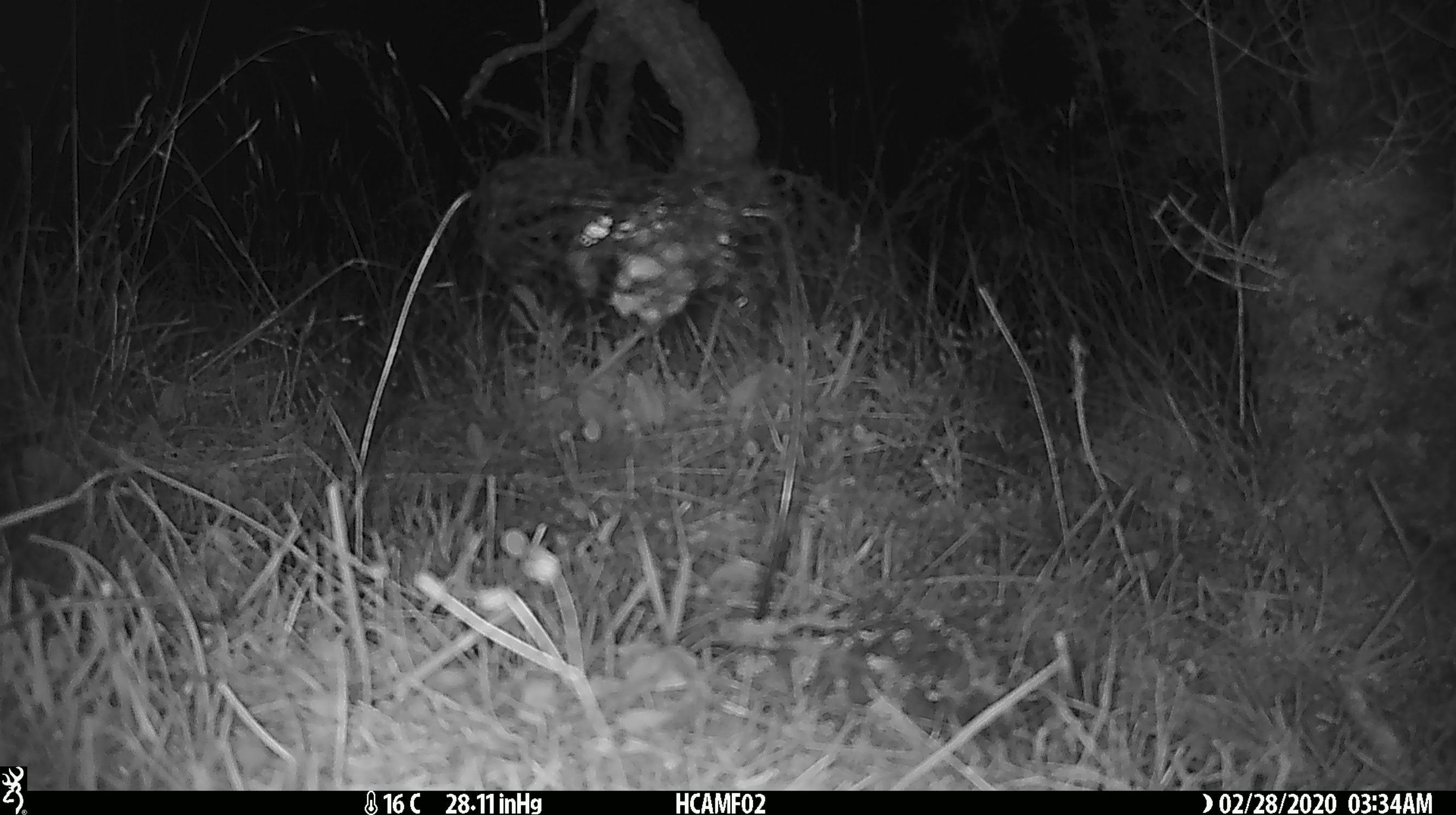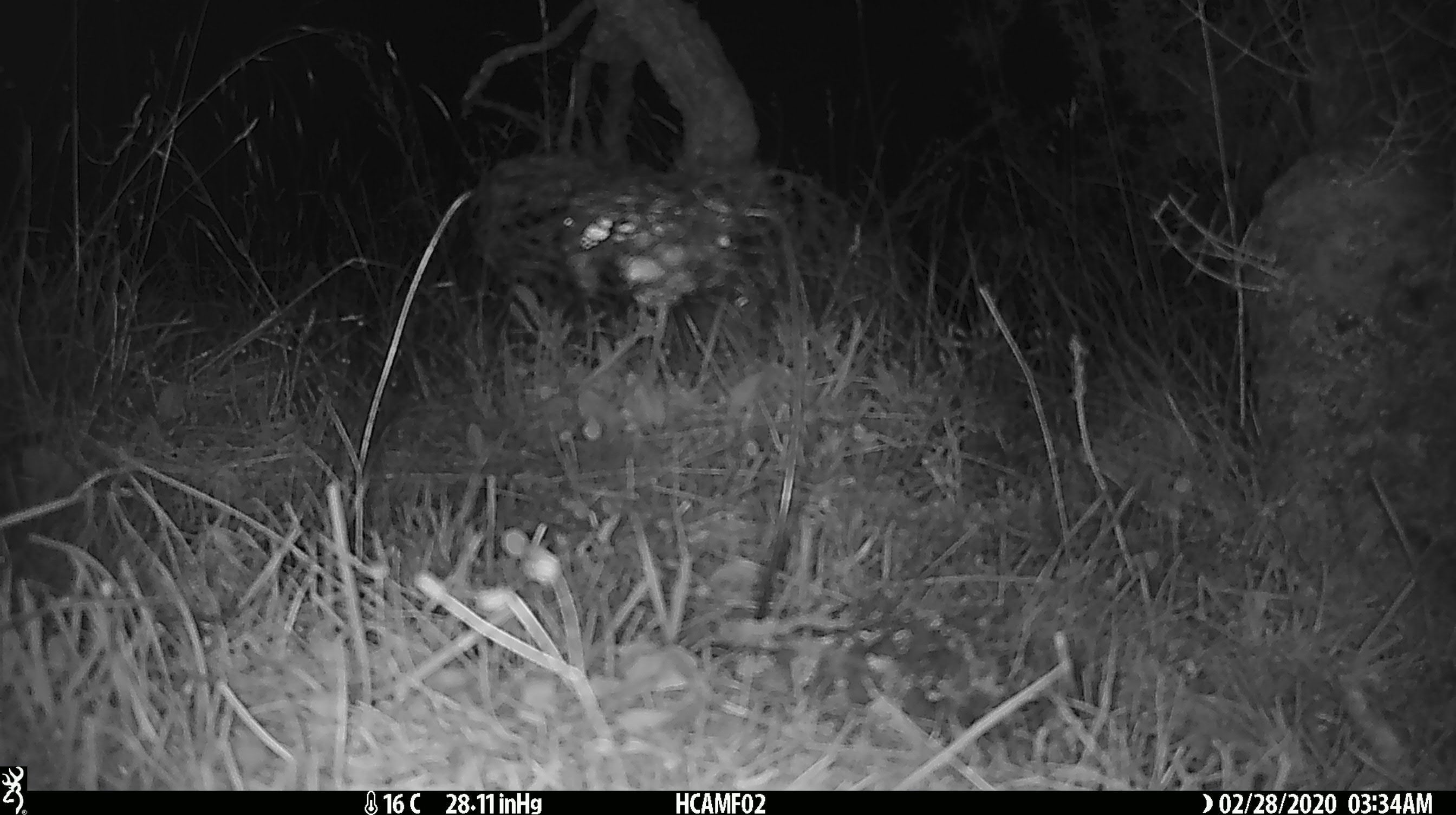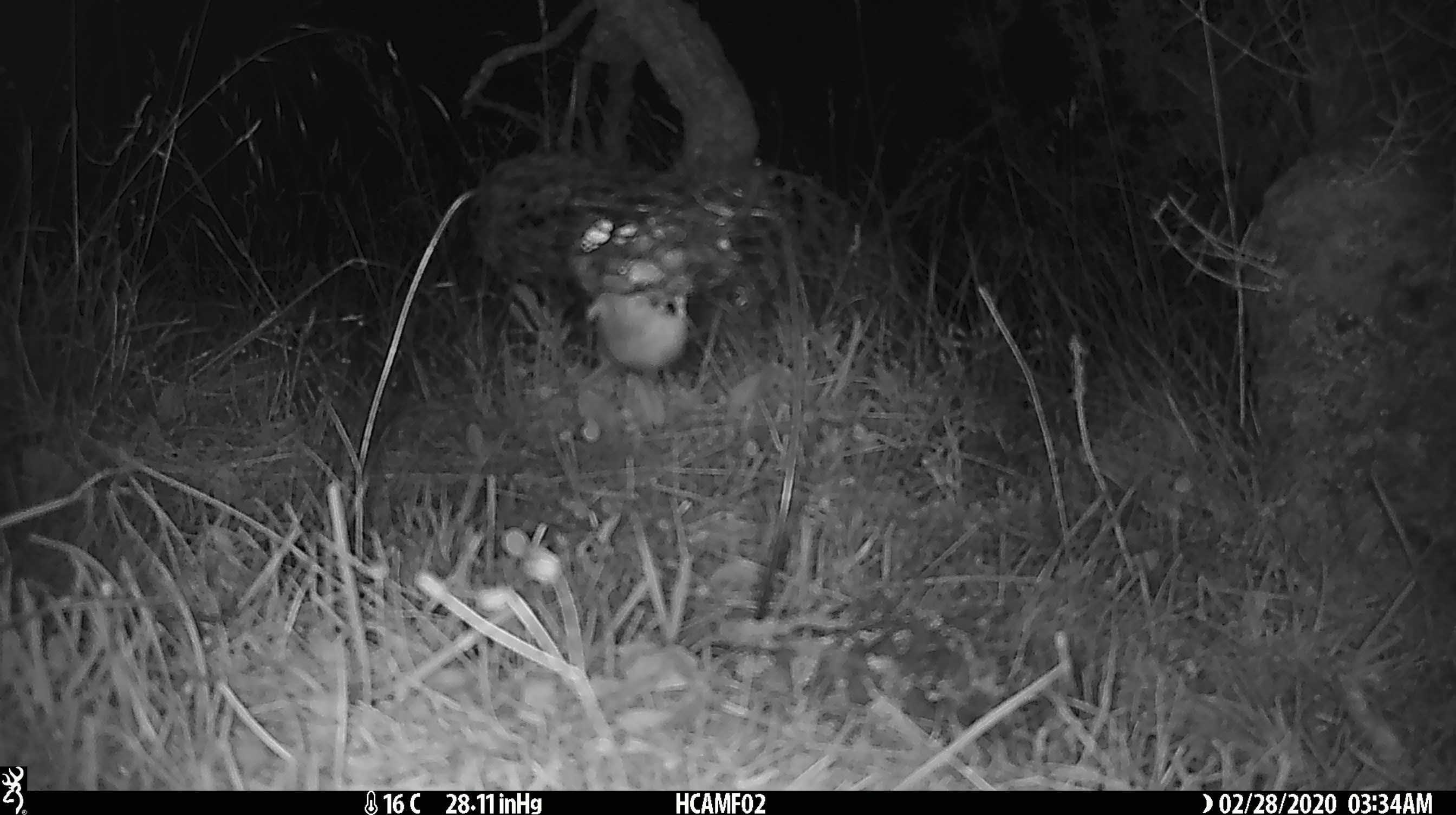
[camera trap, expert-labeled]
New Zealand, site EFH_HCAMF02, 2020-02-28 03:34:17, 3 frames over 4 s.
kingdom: Animalia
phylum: Chordata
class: Mammalia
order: Rodentia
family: Muridae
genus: Mus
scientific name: Mus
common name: mouse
Mouse (Mus).